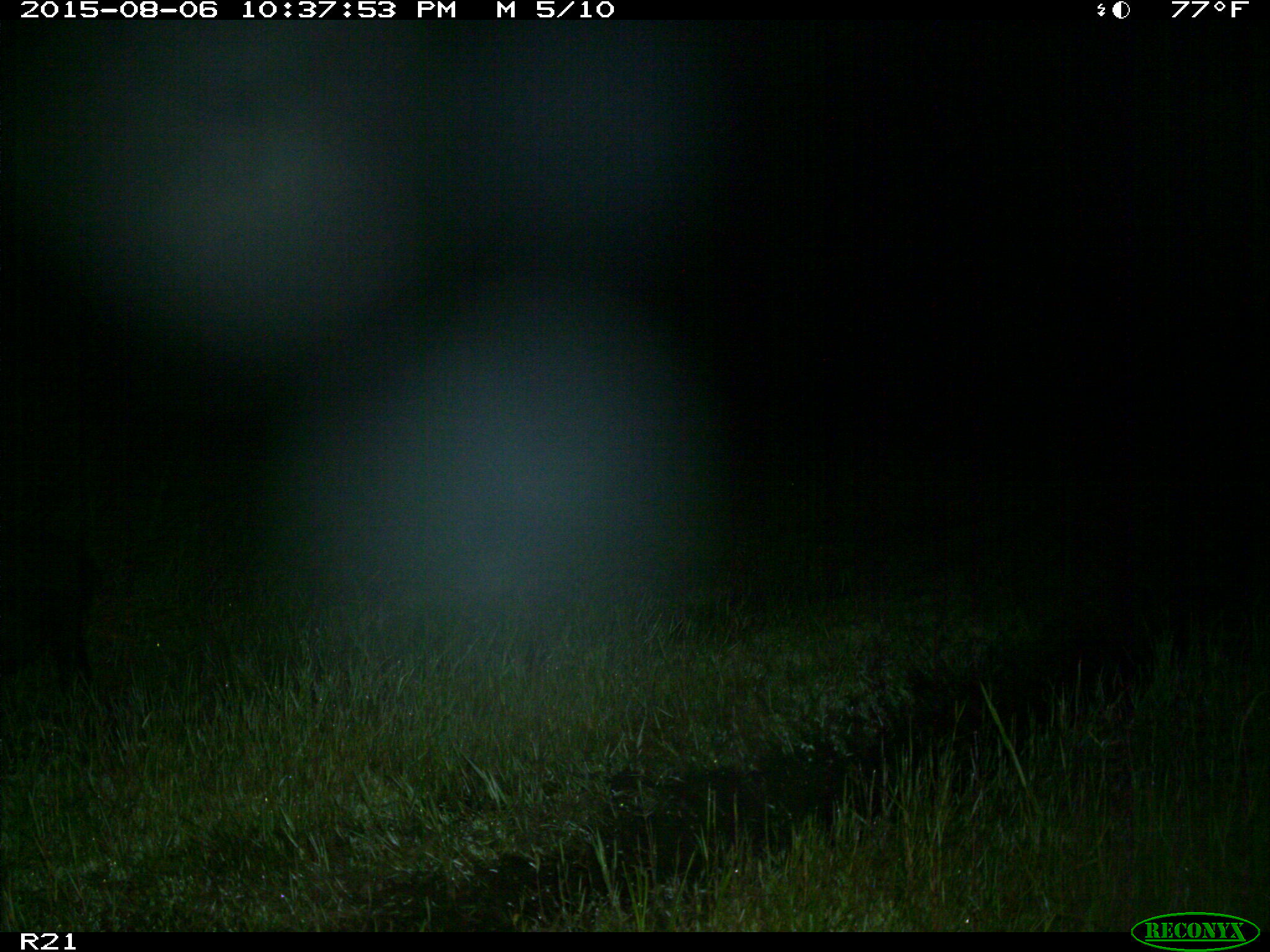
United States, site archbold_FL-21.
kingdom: Animalia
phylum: Chordata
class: Mammalia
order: Artiodactyla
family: Suidae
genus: Sus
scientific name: Sus scrofa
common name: wild boar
Sus scrofa (wild boar).